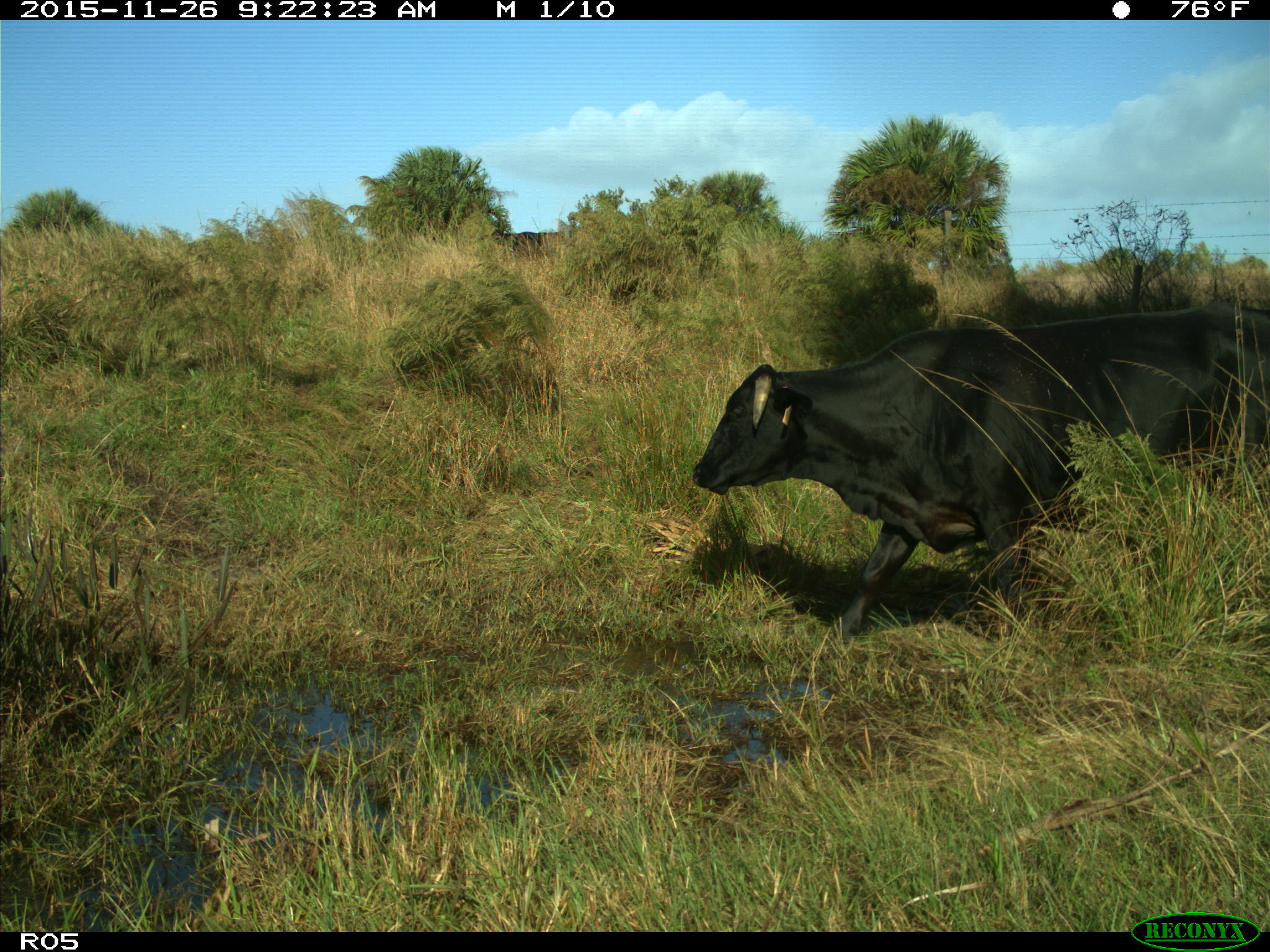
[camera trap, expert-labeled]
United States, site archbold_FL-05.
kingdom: Animalia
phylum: Chordata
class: Mammalia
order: Artiodactyla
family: Bovidae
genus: Bos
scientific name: Bos taurus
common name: domestic cow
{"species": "Bos taurus (domestic cow)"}